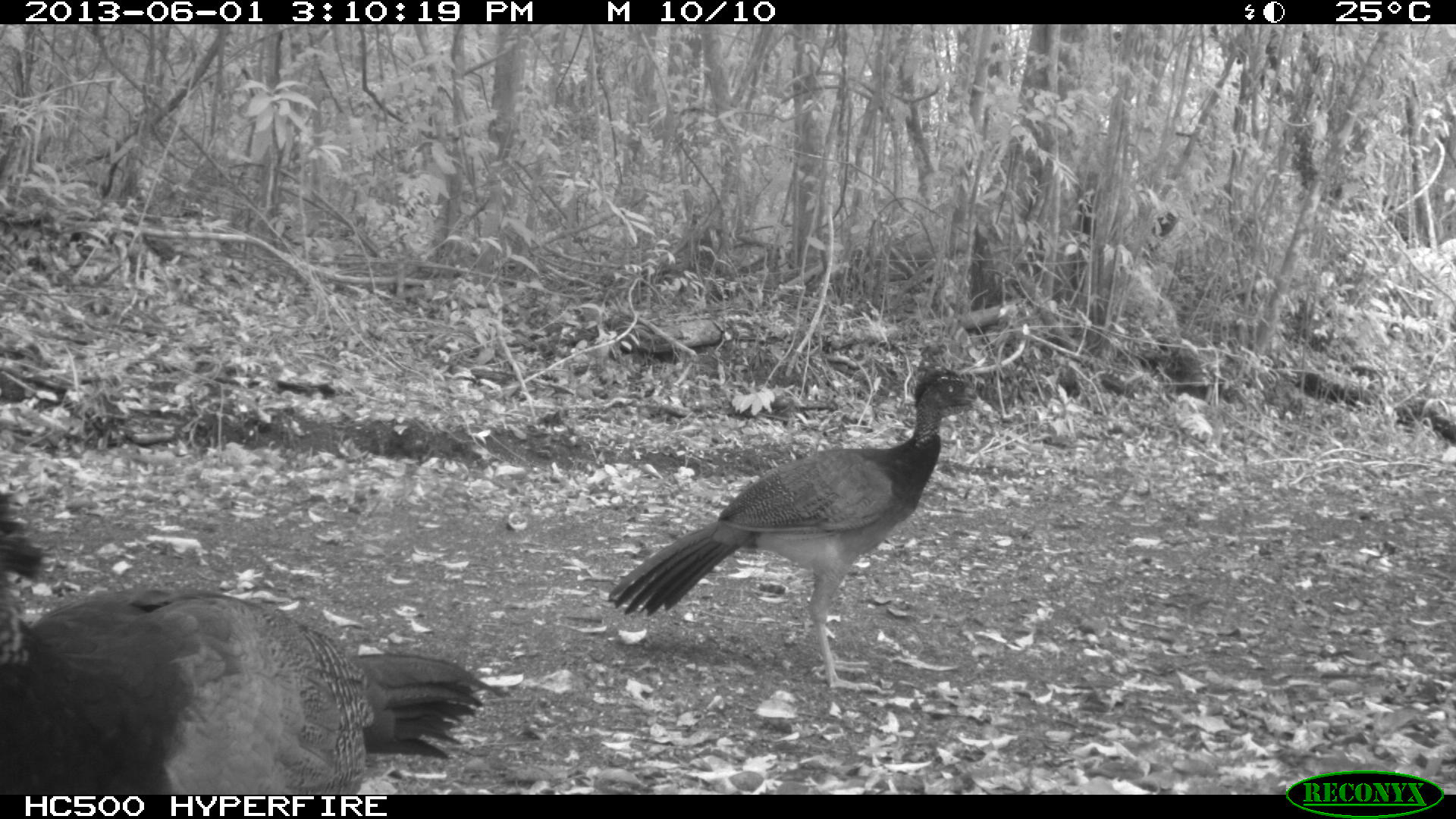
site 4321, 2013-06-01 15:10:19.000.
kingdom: Animalia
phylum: Chordata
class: Aves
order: Galliformes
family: Cracidae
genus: Crax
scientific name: Crax rubra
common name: great curassow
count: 2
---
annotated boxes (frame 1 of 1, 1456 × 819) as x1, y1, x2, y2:
crax rubra: 0, 494, 509, 793; 608, 342, 993, 690